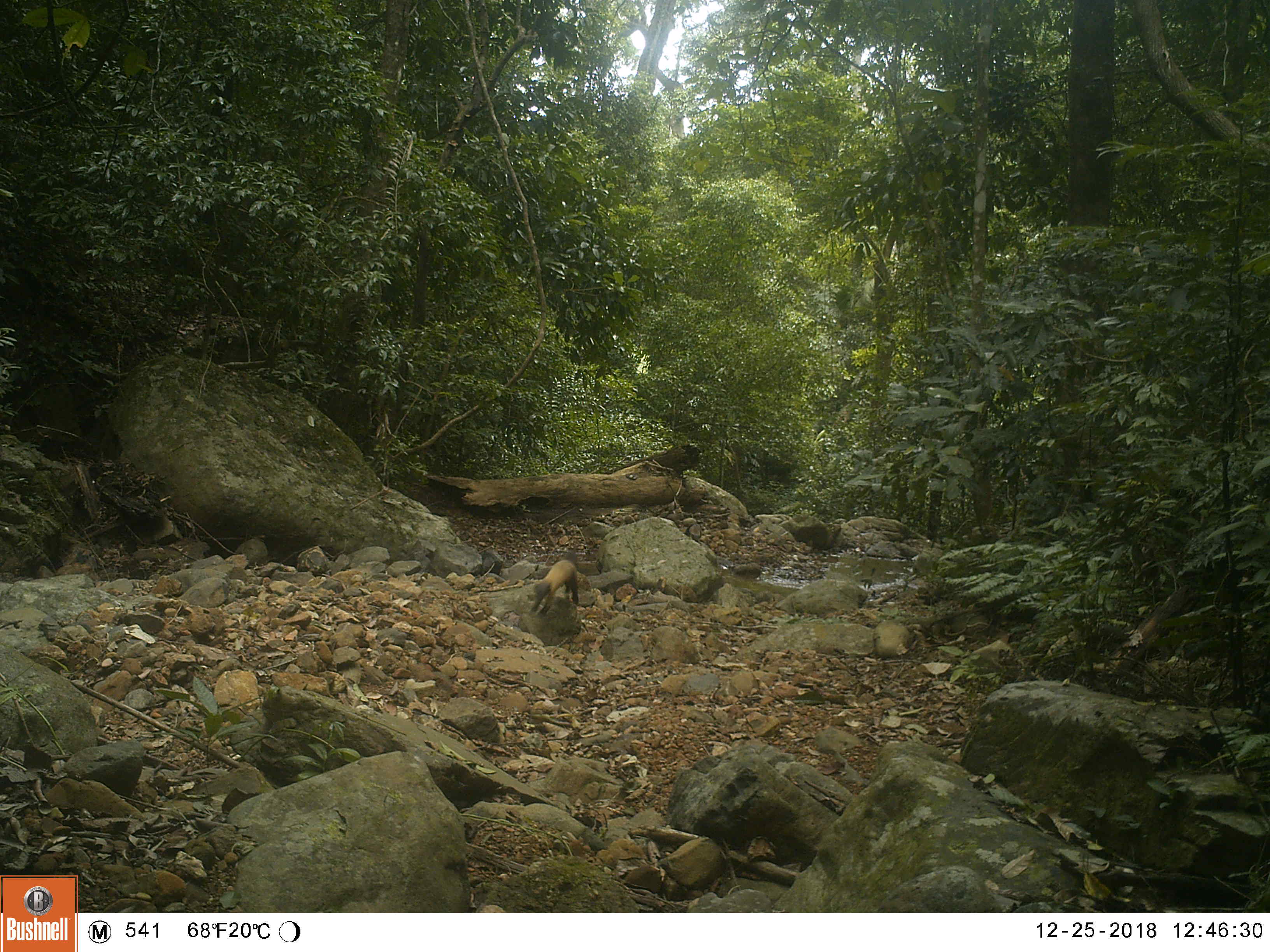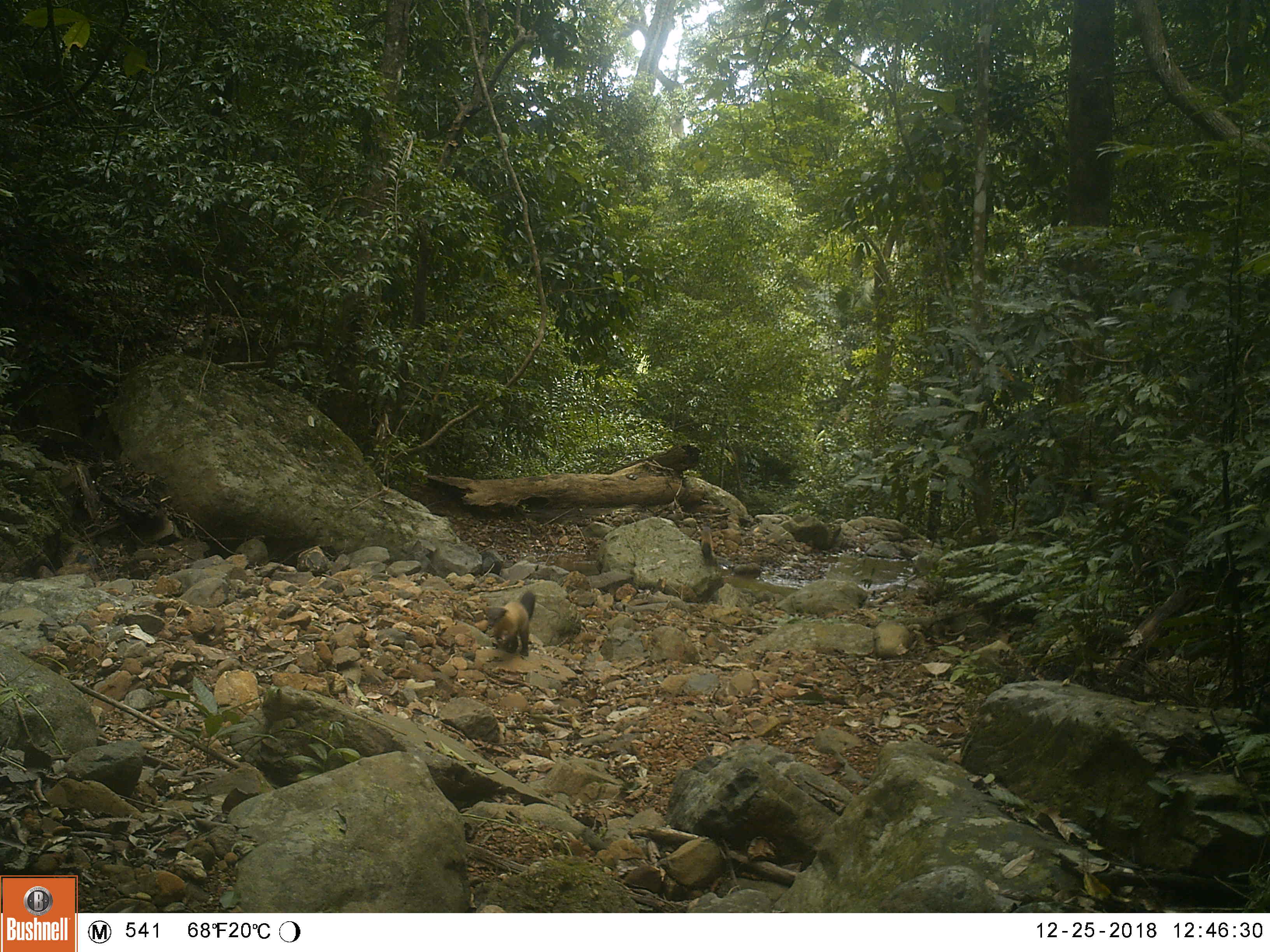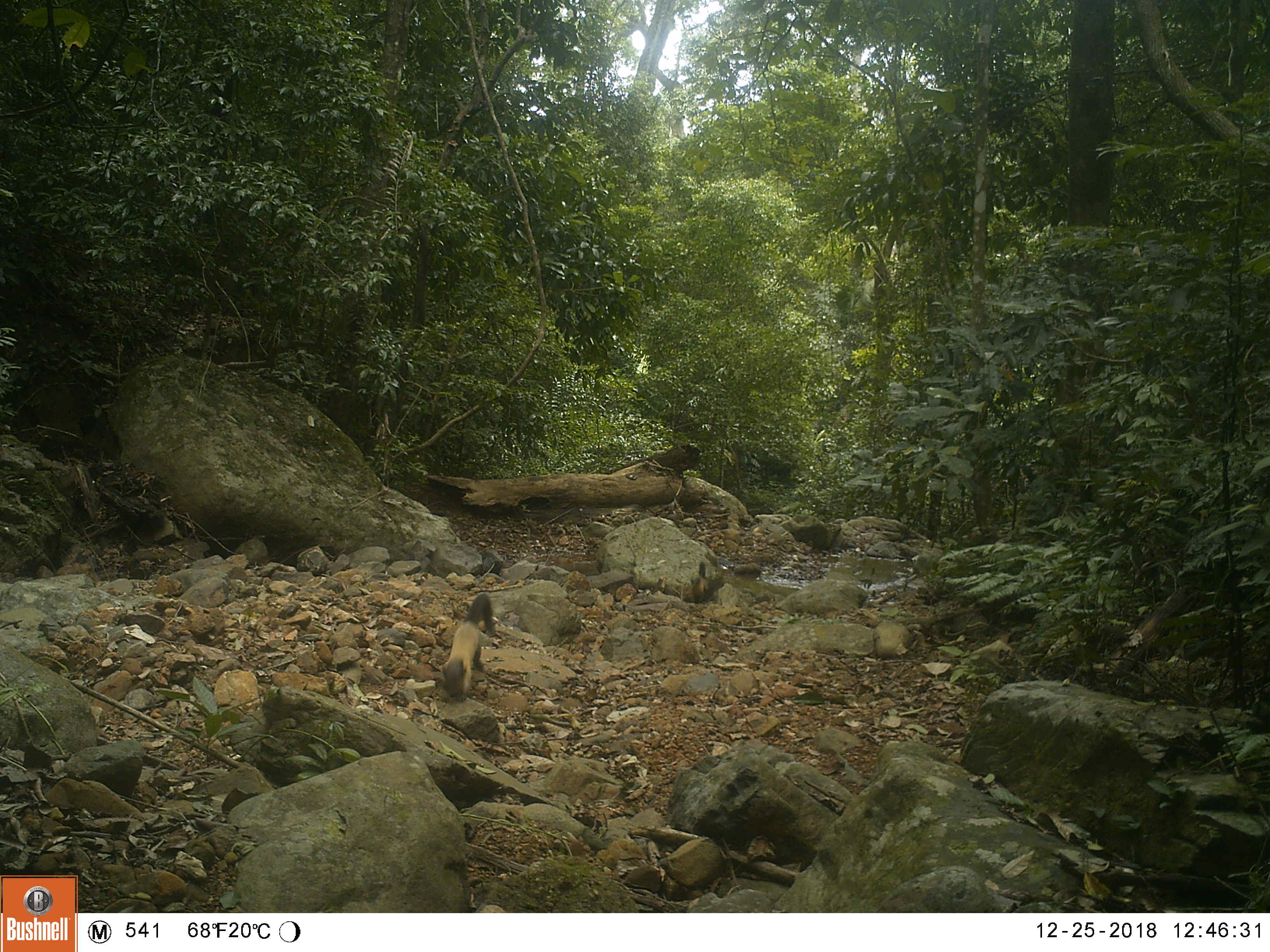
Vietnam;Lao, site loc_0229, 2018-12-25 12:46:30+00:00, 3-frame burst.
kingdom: Animalia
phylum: Chordata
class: Mammalia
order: Carnivora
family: Mustelidae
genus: Martes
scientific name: Martes flavigula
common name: yellow-throated marten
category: yellow throated marten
Yellow throated marten (yellow-throated marten) (Martes flavigula). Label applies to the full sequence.